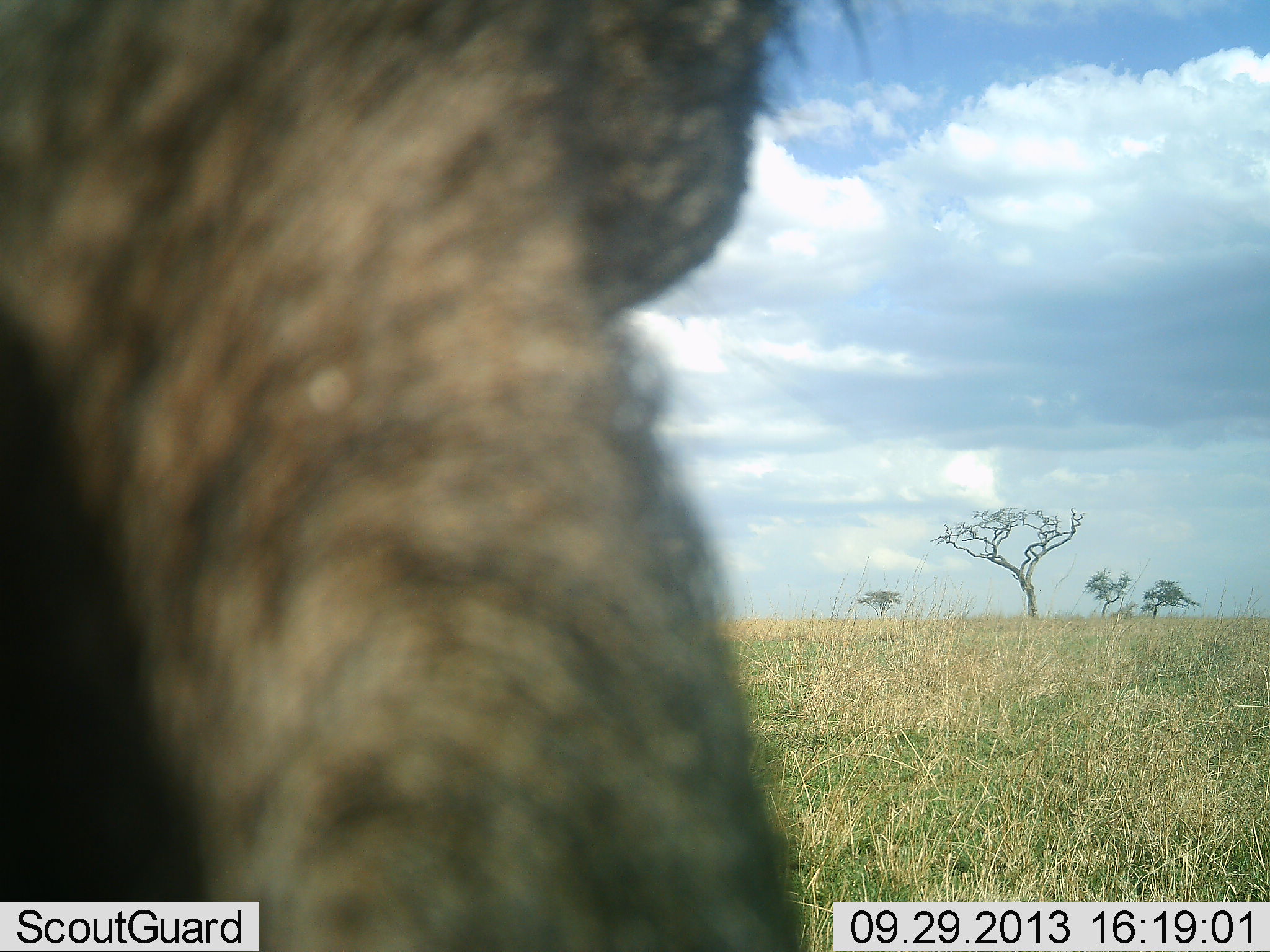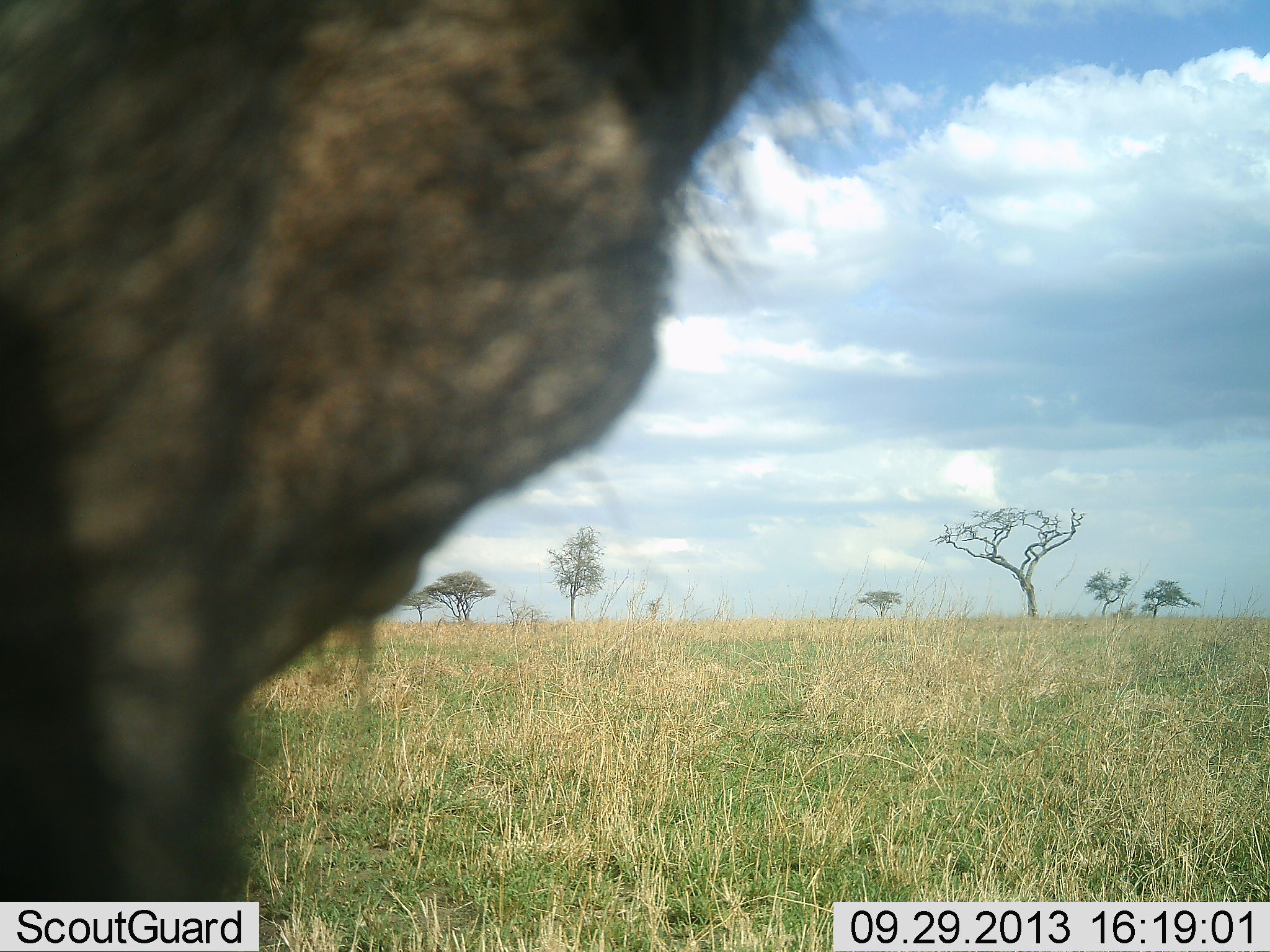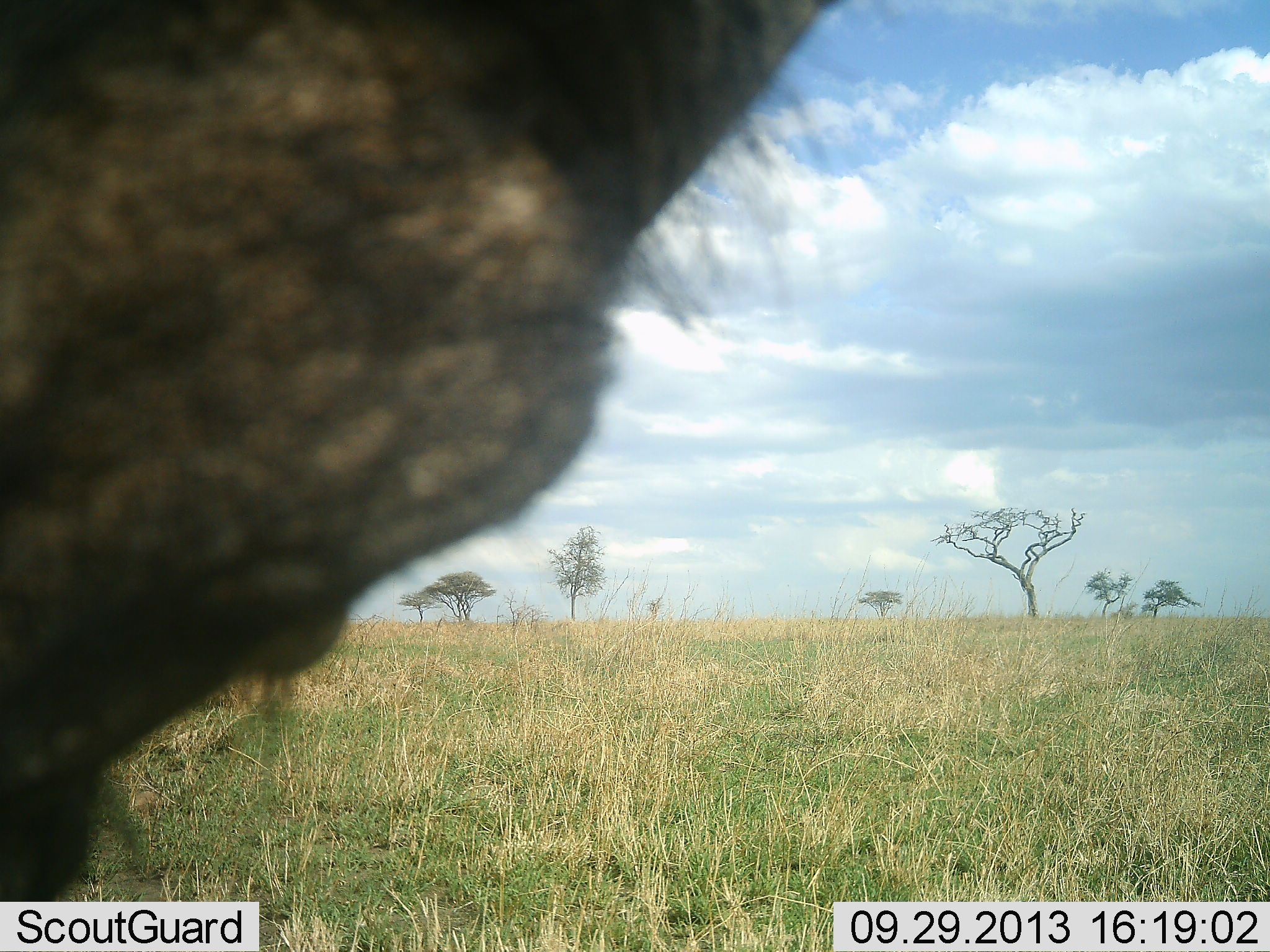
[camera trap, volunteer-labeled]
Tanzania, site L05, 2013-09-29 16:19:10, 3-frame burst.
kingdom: Animalia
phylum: Chordata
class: Mammalia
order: Artiodactyla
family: Bovidae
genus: Connochaetes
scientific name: Connochaetes taurinus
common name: blue wildebeest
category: wildebeest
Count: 1.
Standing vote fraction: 72%.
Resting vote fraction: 0%.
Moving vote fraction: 28%.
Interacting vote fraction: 0%.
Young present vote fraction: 0%.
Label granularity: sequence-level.